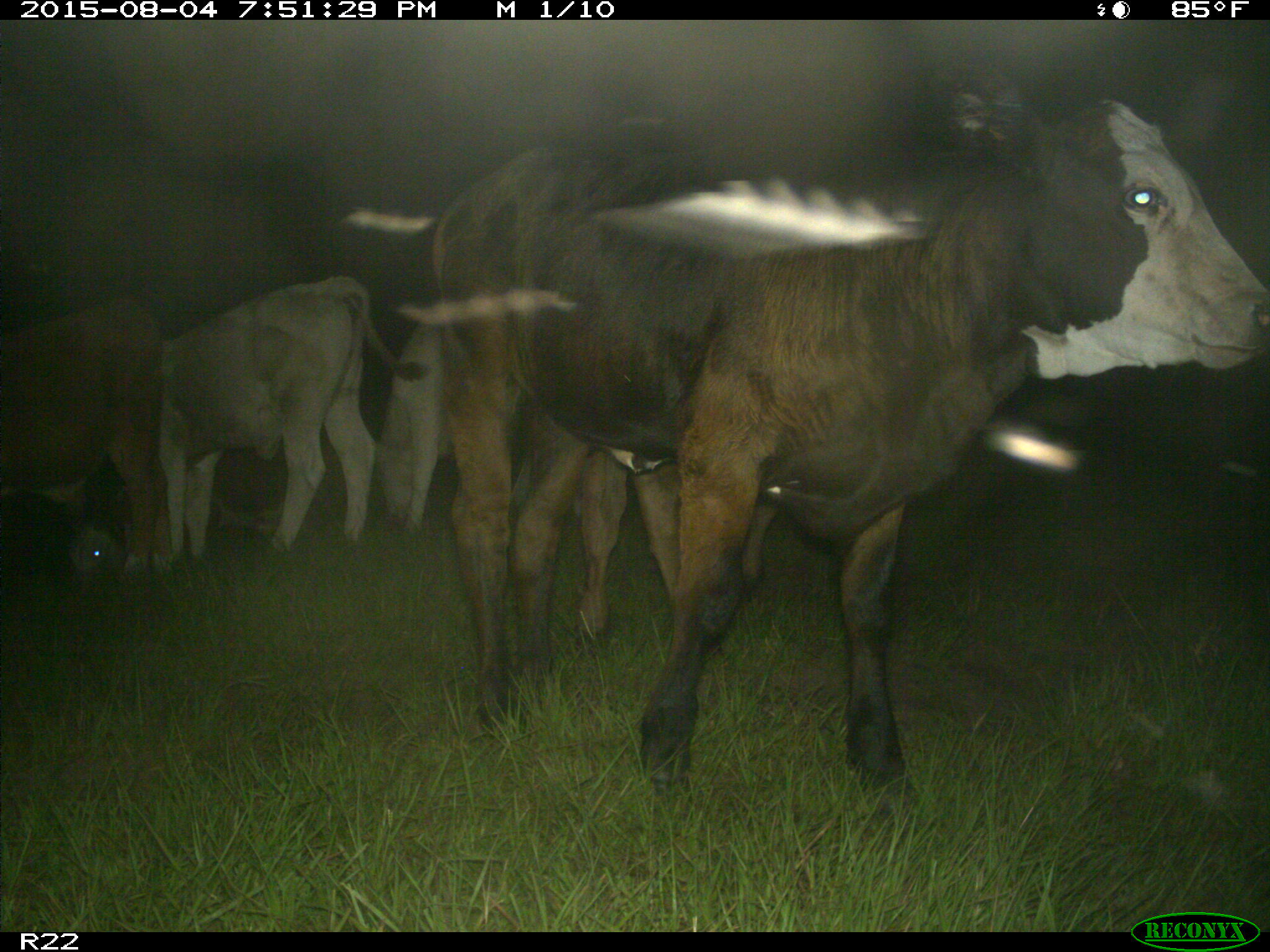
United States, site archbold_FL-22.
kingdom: Animalia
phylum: Chordata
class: Mammalia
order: Artiodactyla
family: Bovidae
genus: Bos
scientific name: Bos taurus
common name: domestic cow